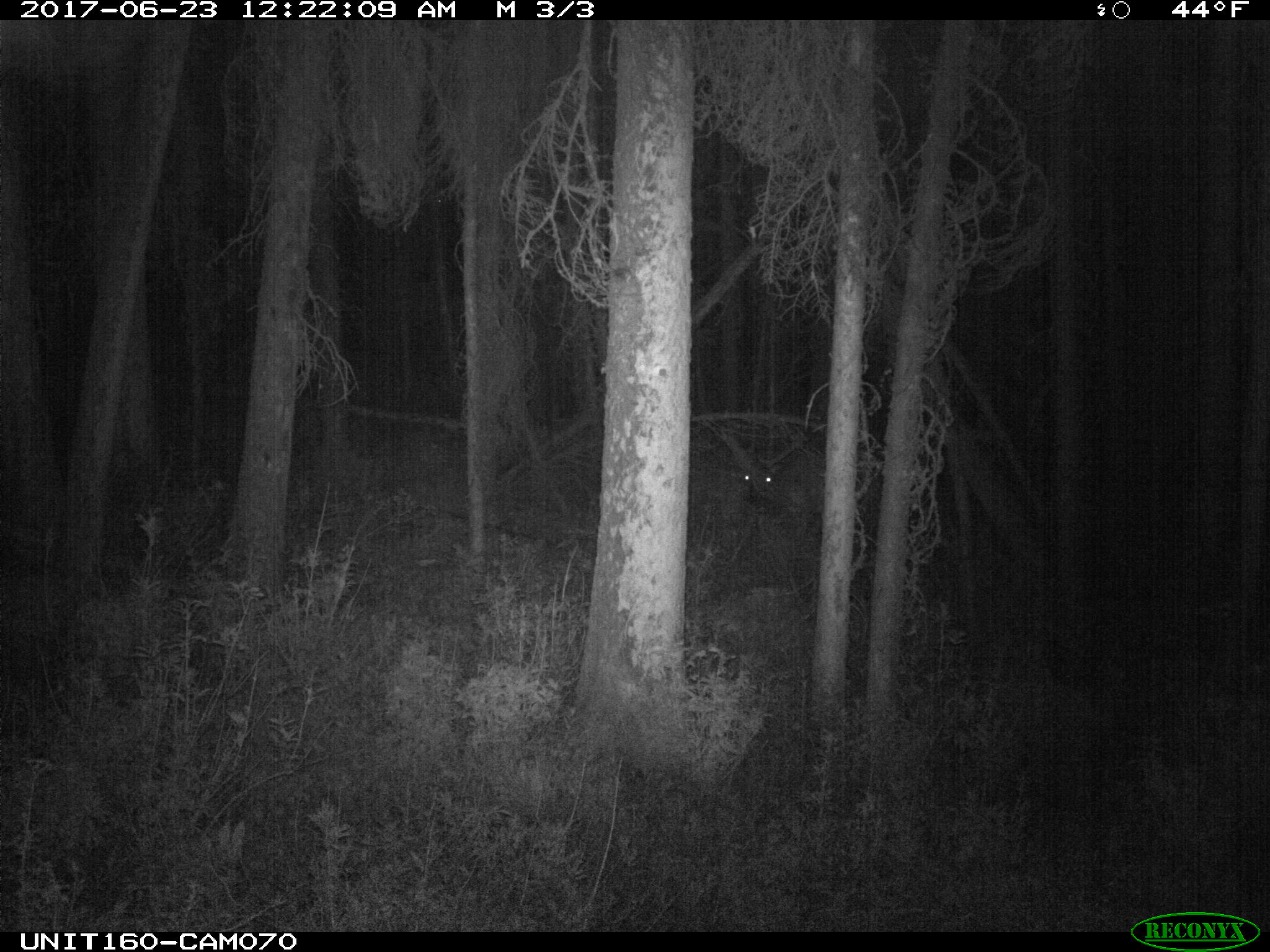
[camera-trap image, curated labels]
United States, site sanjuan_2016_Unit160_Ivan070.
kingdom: Animalia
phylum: Chordata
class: Mammalia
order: Artiodactyla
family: Cervidae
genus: Cervus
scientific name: Cervus elaphus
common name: red deer